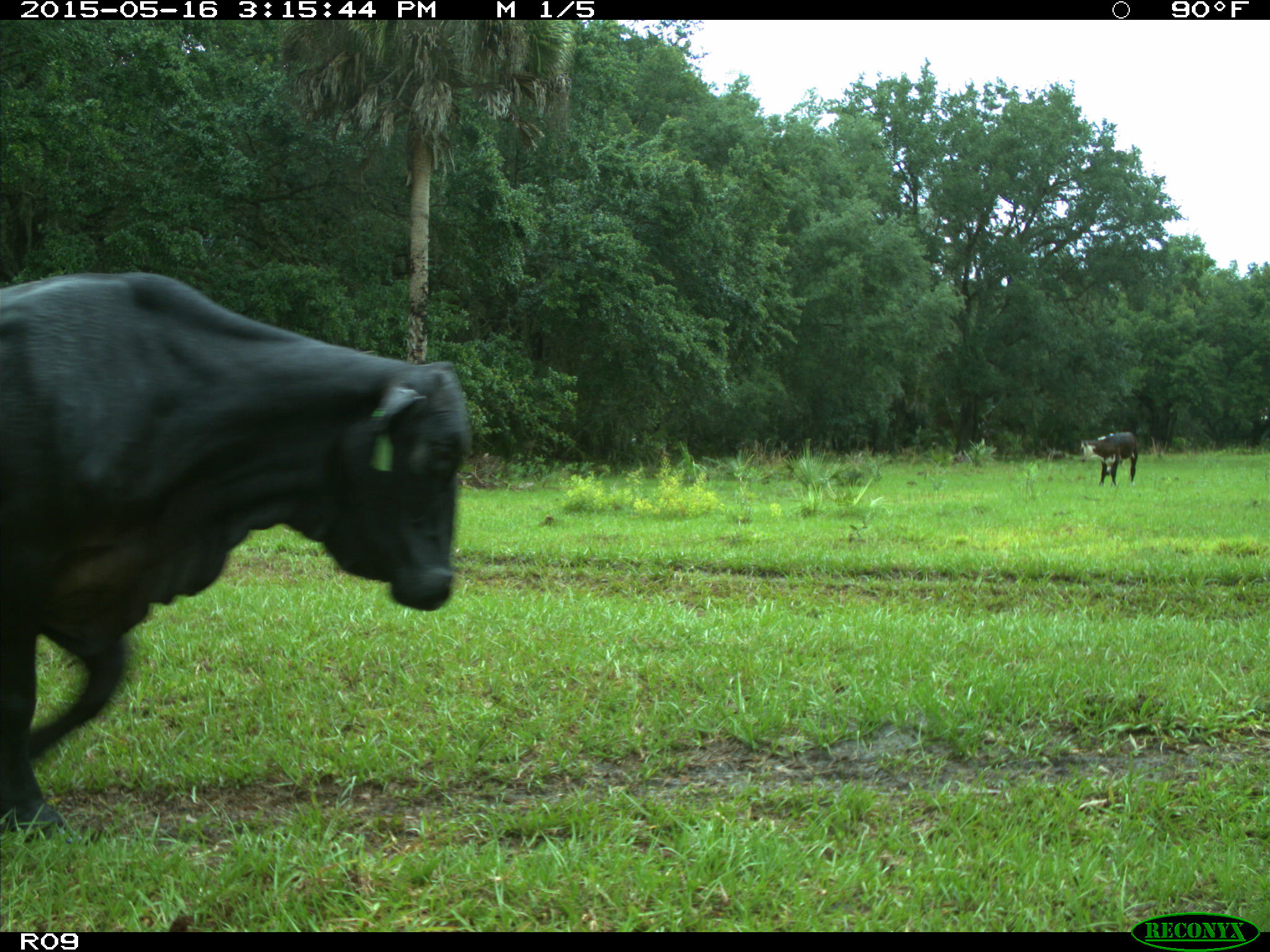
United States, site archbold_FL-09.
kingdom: Animalia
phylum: Chordata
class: Mammalia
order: Artiodactyla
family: Bovidae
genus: Bos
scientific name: Bos taurus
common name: domestic cow